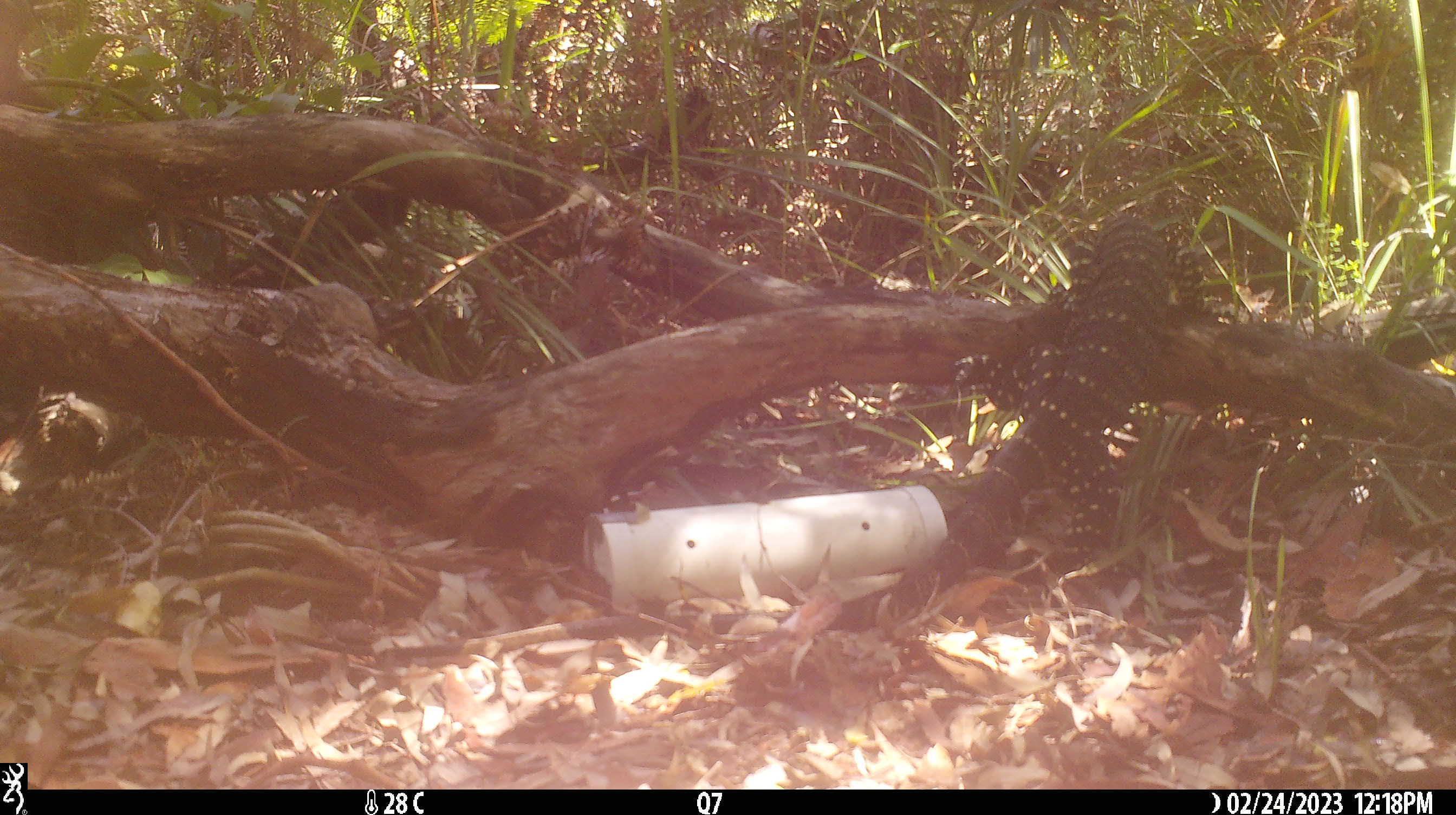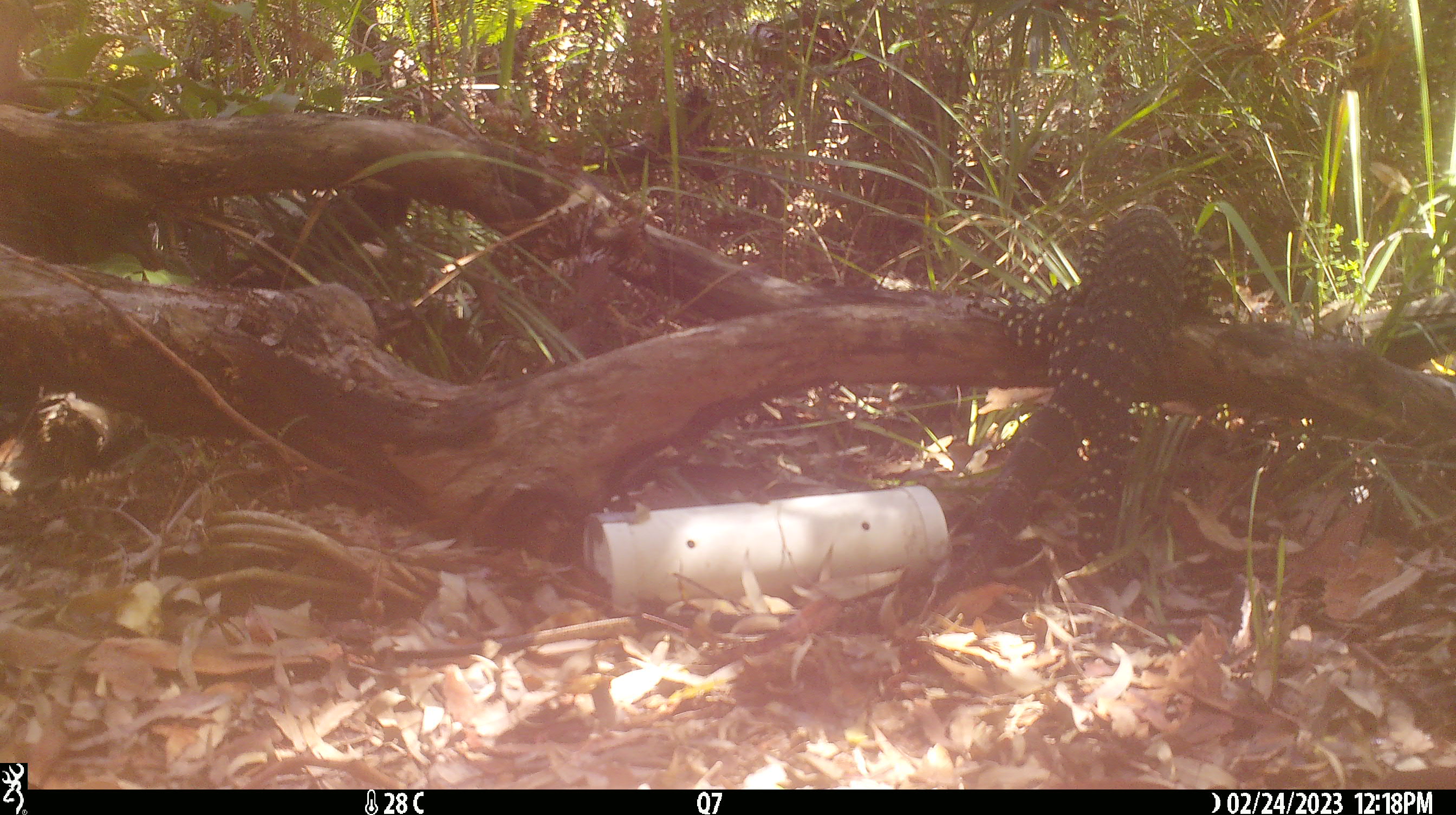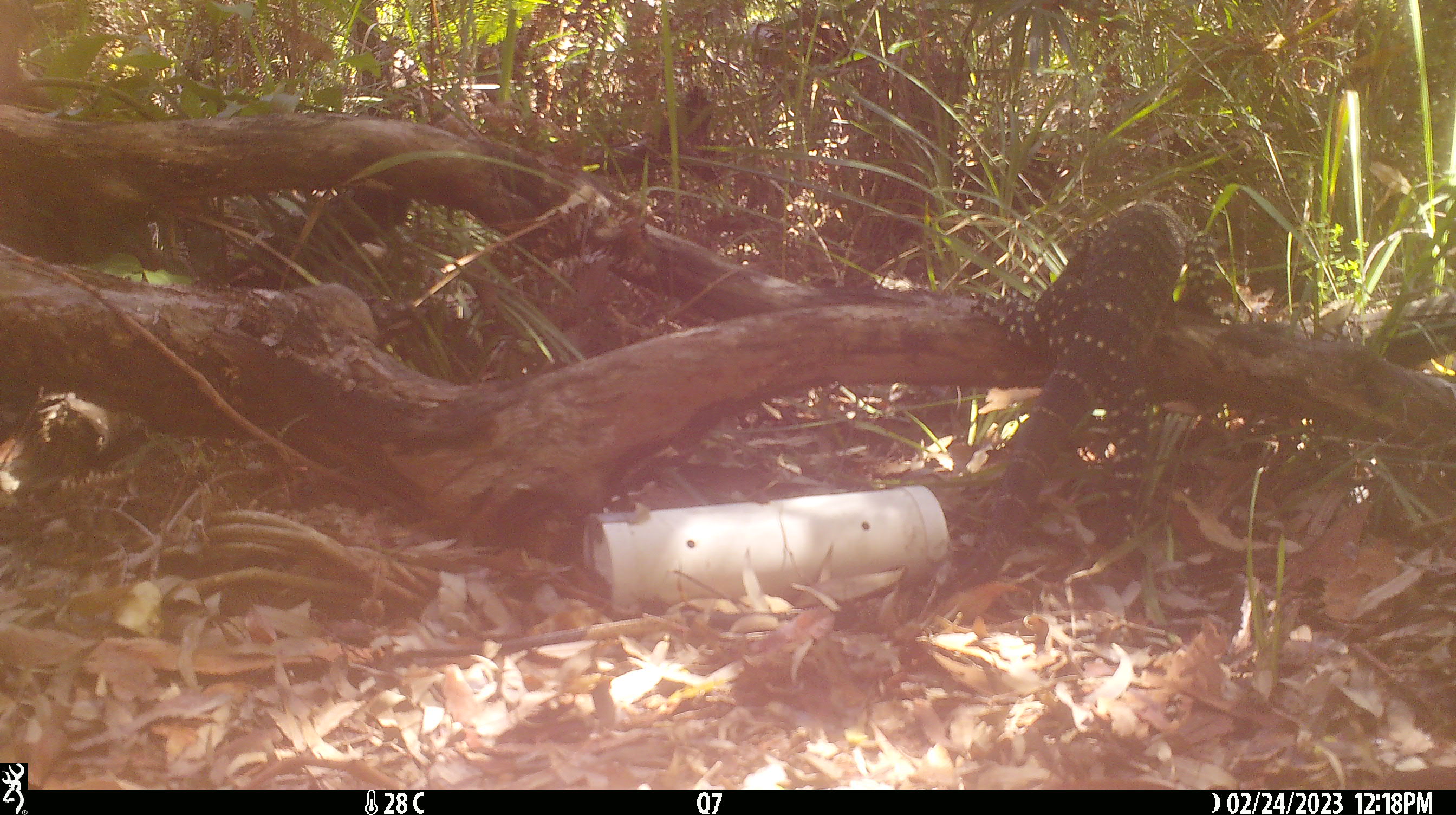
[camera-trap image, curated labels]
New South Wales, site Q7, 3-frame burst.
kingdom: Animalia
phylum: Chordata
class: Reptilia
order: Squamata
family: Varanidae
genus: Varanus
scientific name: Varanus varius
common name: lace monitor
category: goanna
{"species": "goanna (lace monitor) (Varanus varius)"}